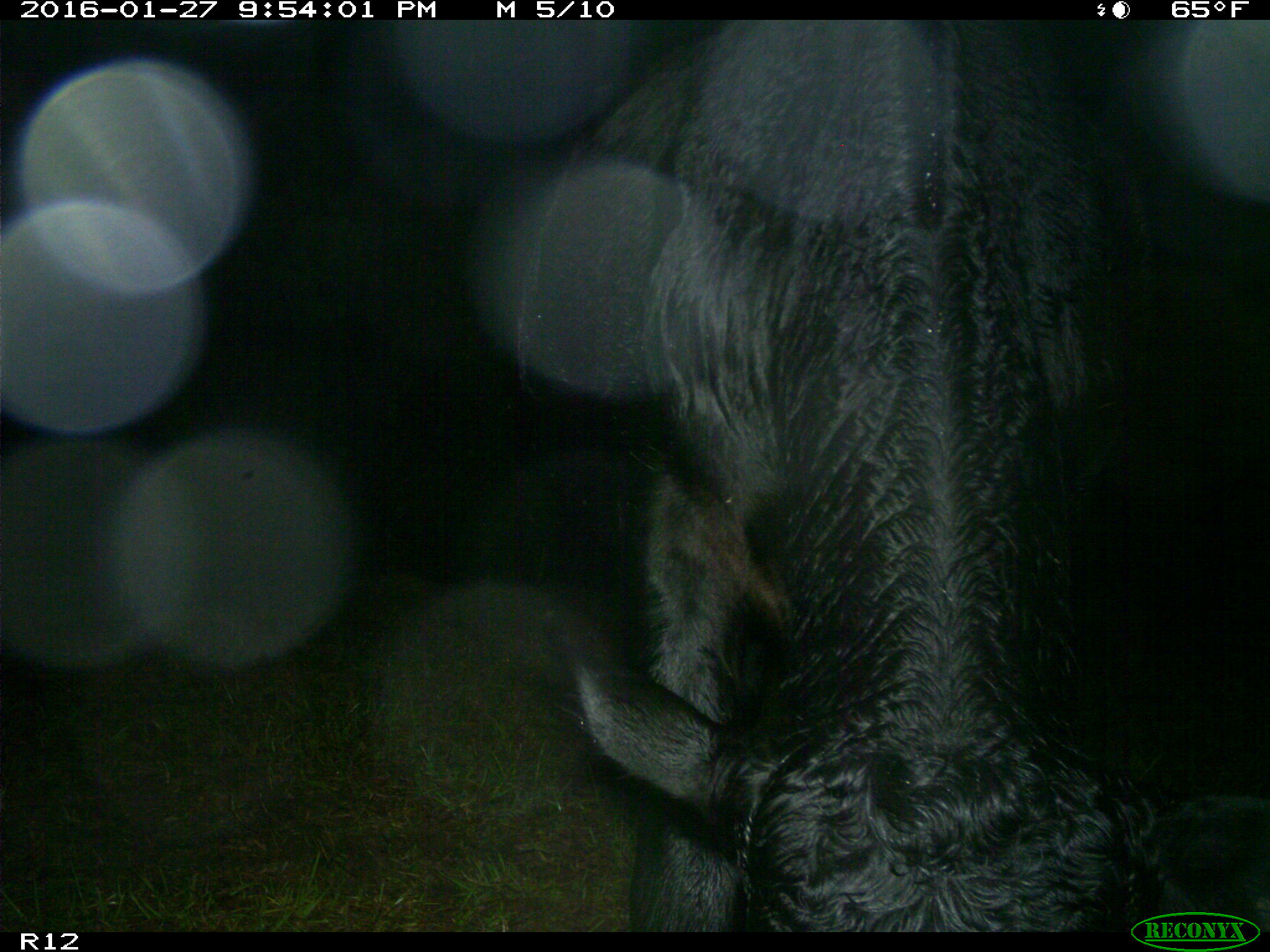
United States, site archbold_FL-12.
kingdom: Animalia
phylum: Chordata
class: Mammalia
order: Artiodactyla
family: Bovidae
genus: Bos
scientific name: Bos taurus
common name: domestic cow